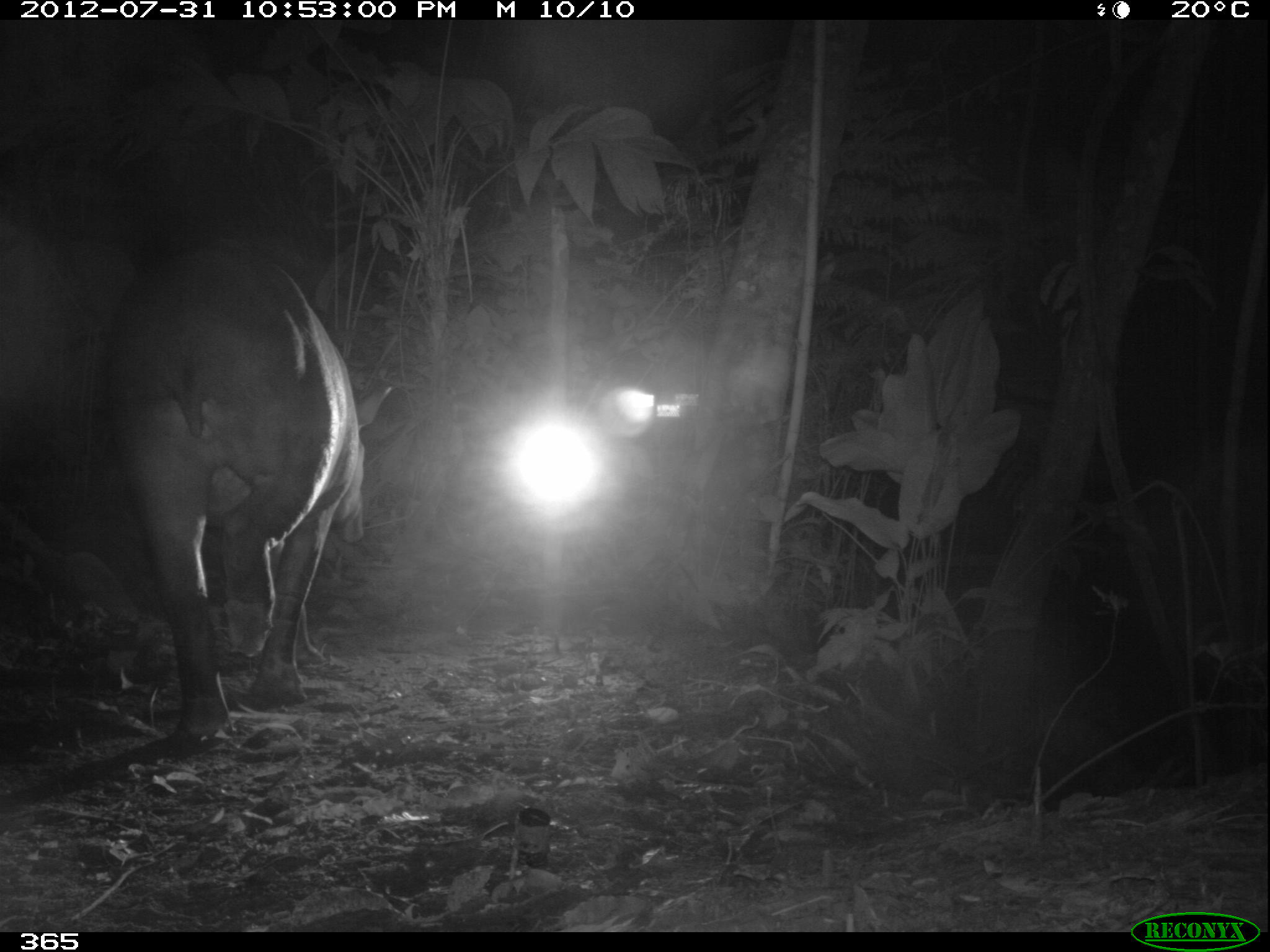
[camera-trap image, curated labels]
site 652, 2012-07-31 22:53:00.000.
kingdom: Animalia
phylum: Chordata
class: Mammalia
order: Perissodactyla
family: Tapiridae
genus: Tapirus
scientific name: Tapirus terrestris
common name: south american tapir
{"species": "Tapirus terrestris (south american tapir)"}